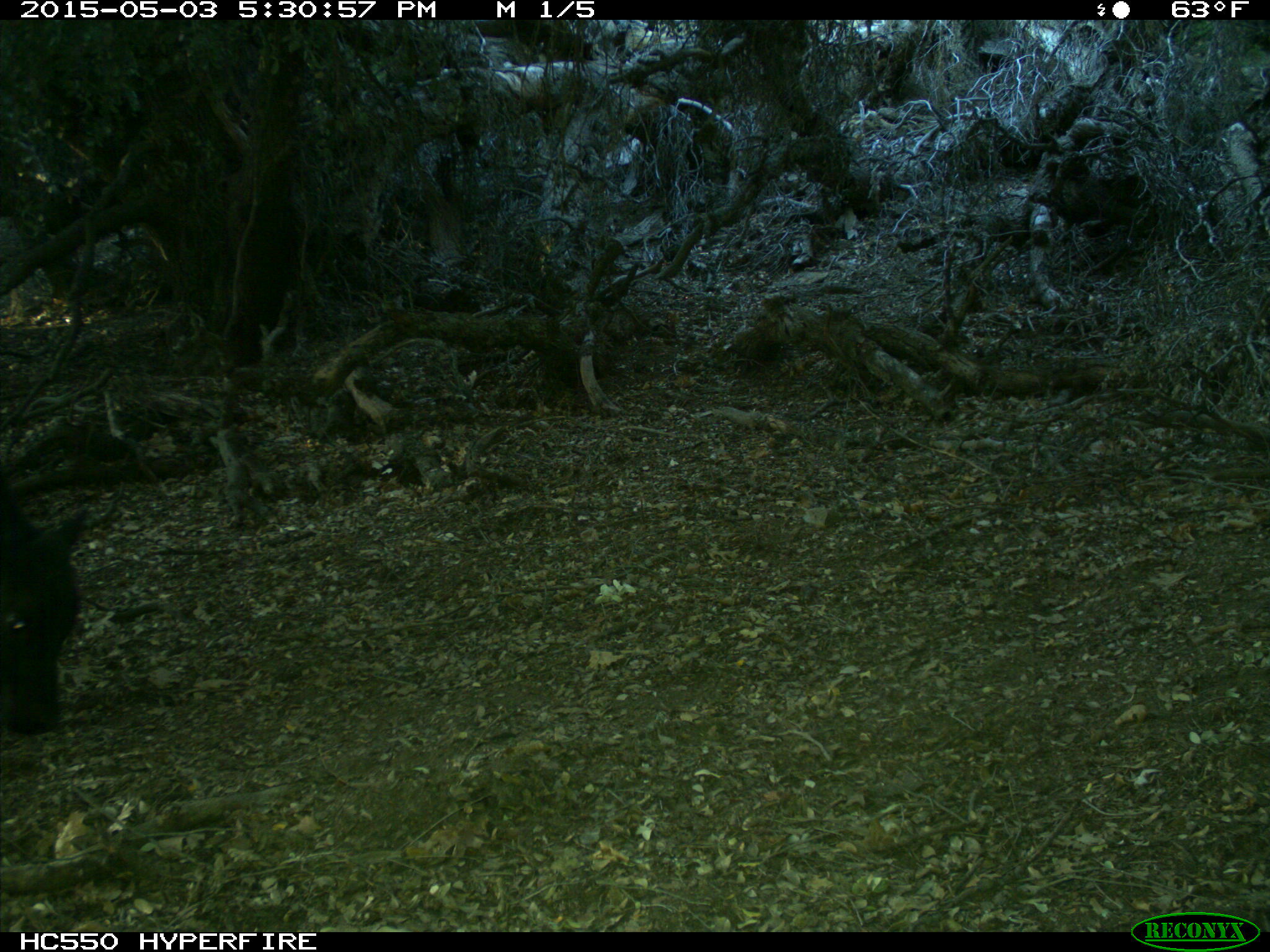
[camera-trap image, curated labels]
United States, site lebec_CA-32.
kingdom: Animalia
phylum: Chordata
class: Mammalia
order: Artiodactyla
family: Bovidae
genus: Bos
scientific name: Bos taurus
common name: domestic cow